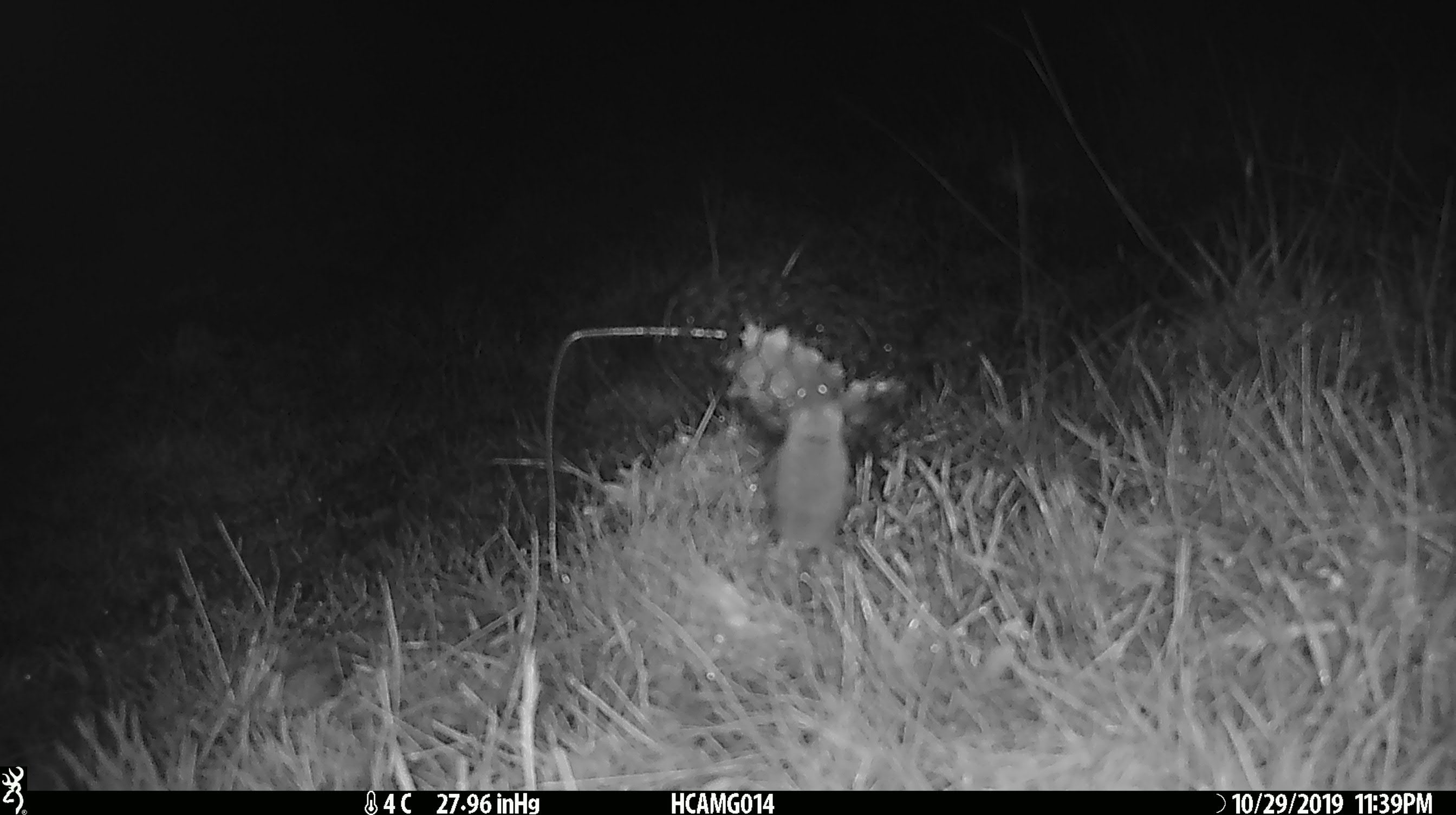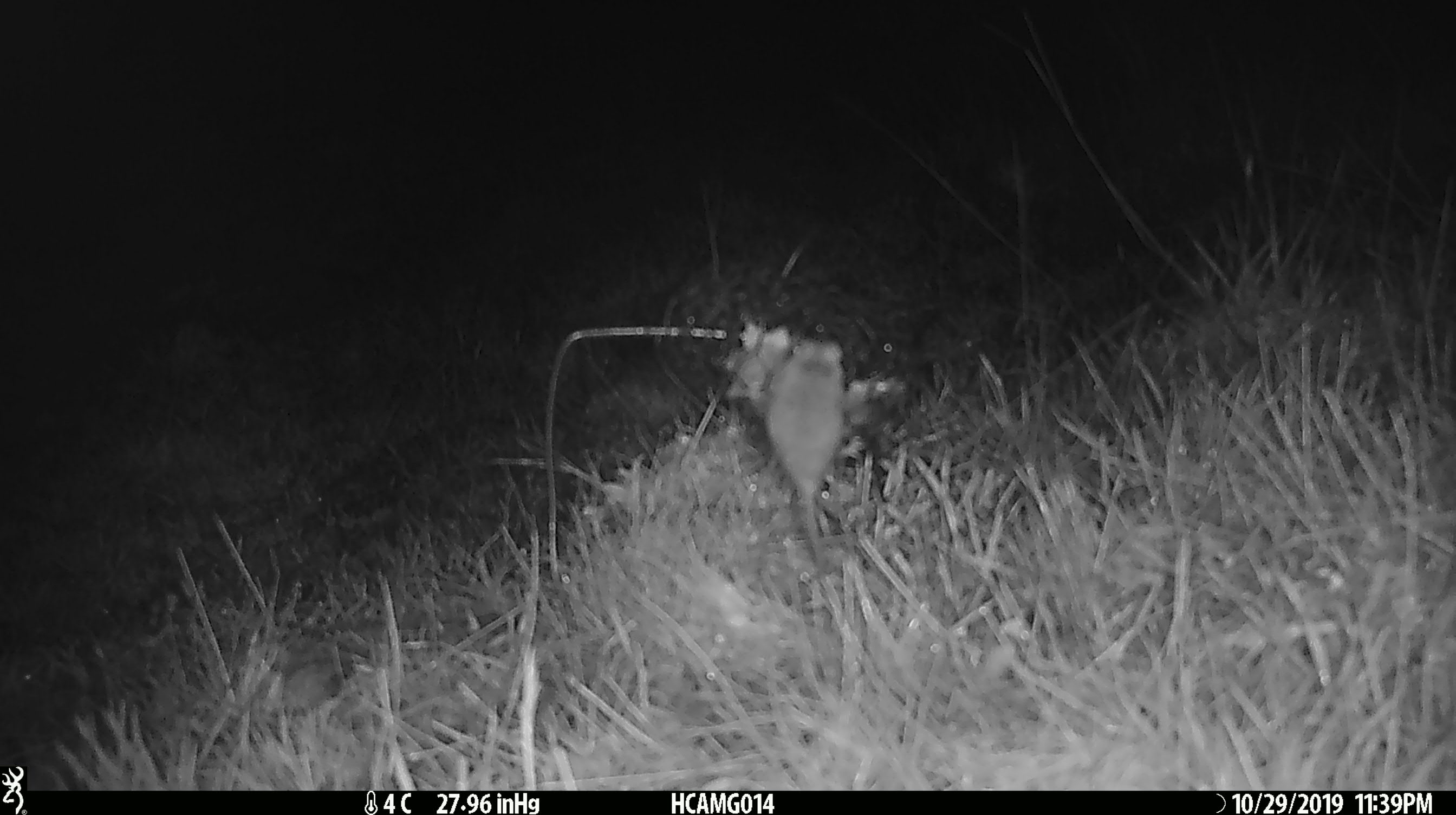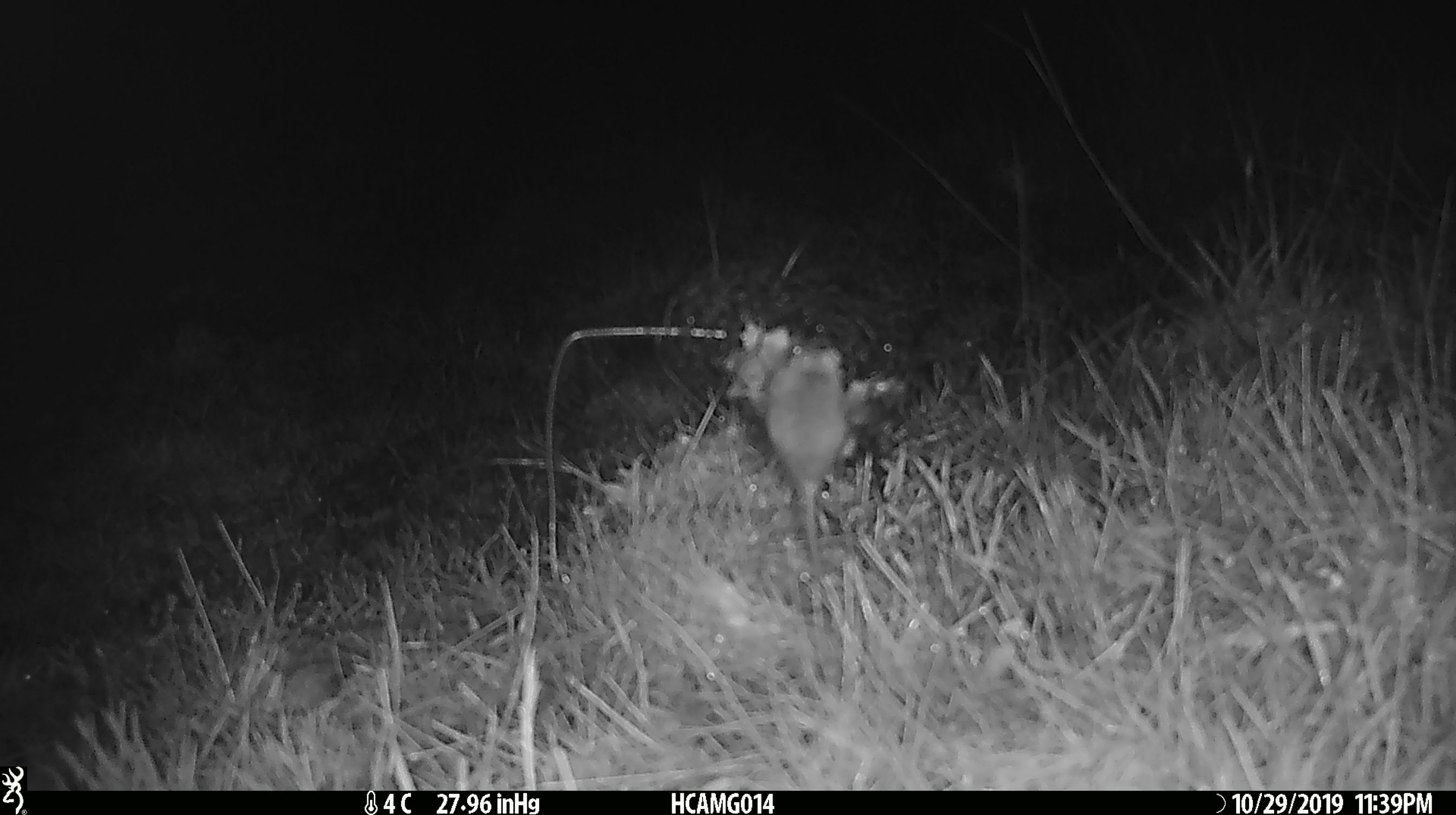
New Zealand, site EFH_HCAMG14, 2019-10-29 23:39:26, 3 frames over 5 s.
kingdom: Animalia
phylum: Chordata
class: Mammalia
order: Rodentia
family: Muridae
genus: Mus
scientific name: Mus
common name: mouse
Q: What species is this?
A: Mouse (Mus).